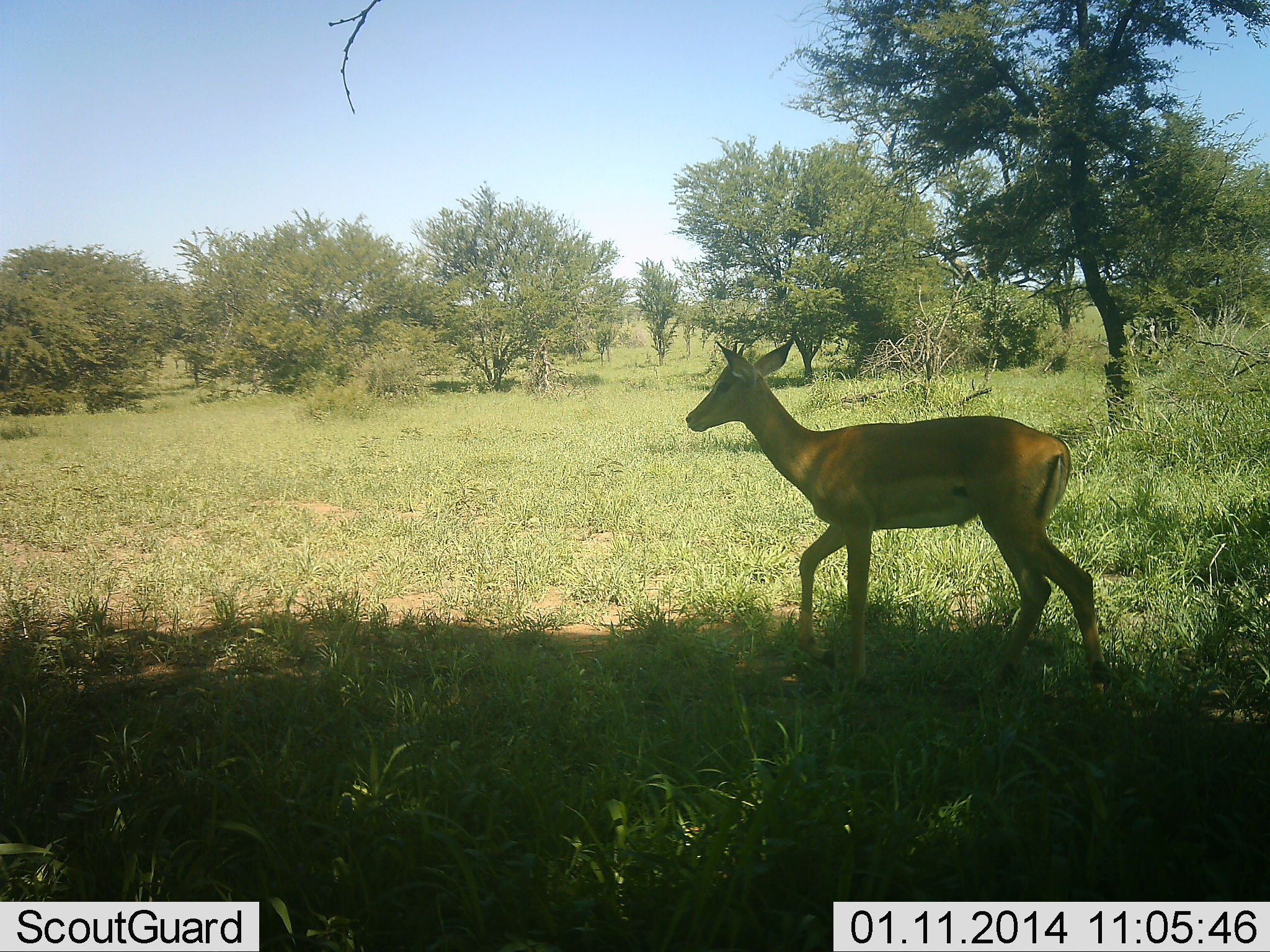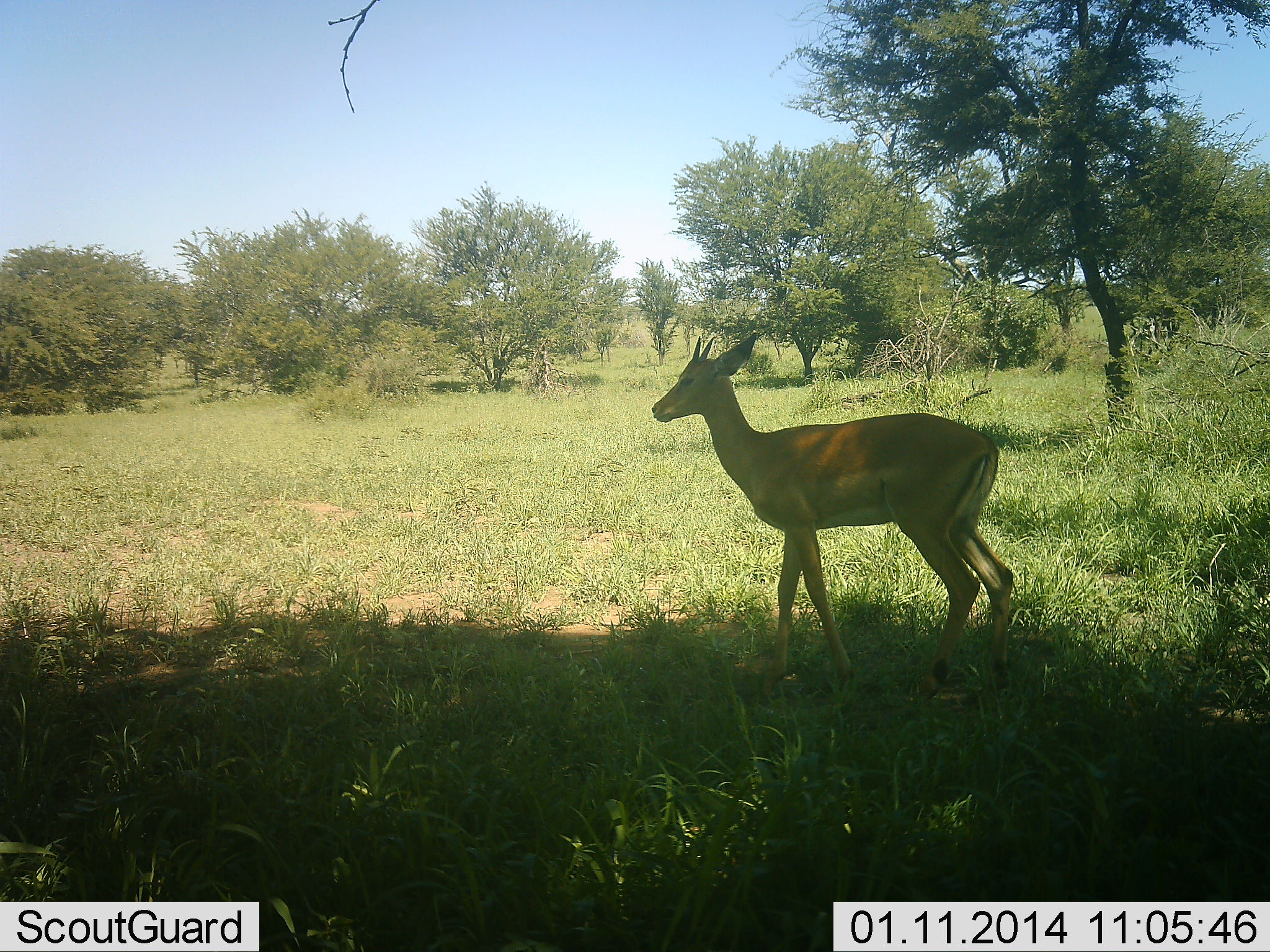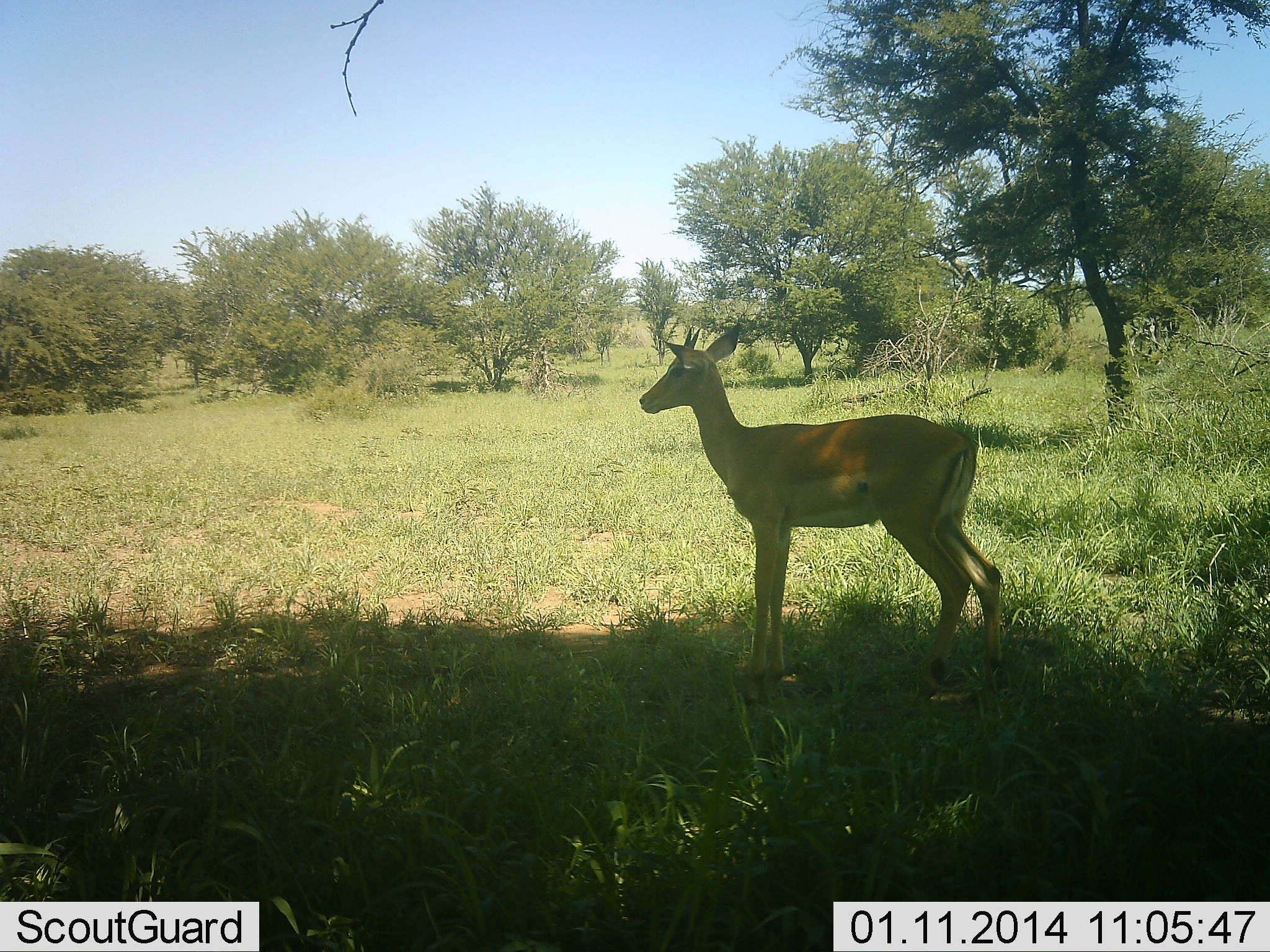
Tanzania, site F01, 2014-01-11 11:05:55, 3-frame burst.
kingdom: Animalia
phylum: Chordata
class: Mammalia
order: Artiodactyla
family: Bovidae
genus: Aepyceros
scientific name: Aepyceros melampus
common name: impala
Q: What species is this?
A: Impala (Aepyceros melampus).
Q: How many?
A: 1.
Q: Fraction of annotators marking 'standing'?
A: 50%.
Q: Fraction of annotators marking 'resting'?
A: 0%.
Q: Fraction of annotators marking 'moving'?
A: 50%.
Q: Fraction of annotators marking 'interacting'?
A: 0%.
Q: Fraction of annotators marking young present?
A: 0%.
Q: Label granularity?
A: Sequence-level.